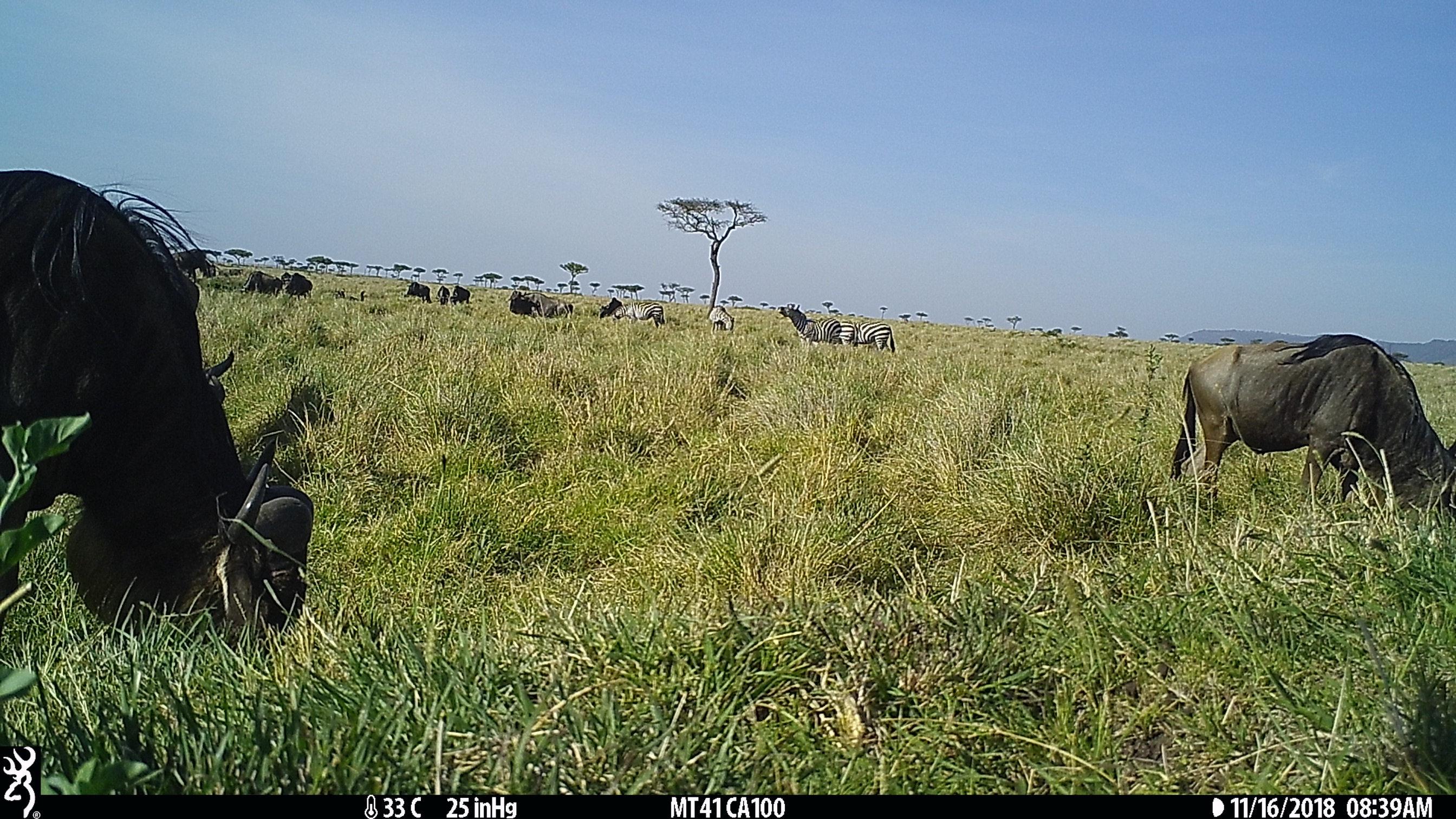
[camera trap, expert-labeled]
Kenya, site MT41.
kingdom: Animalia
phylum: Chordata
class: Mammalia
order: Artiodactyla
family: Bovidae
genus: Connochaetes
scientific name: Connochaetes taurinus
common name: blue wildebeest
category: wildebeest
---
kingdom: Animalia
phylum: Chordata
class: Mammalia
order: Perissodactyla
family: Equidae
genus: Equus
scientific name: Equus quagga burchellii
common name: burchell's zebra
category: zebra